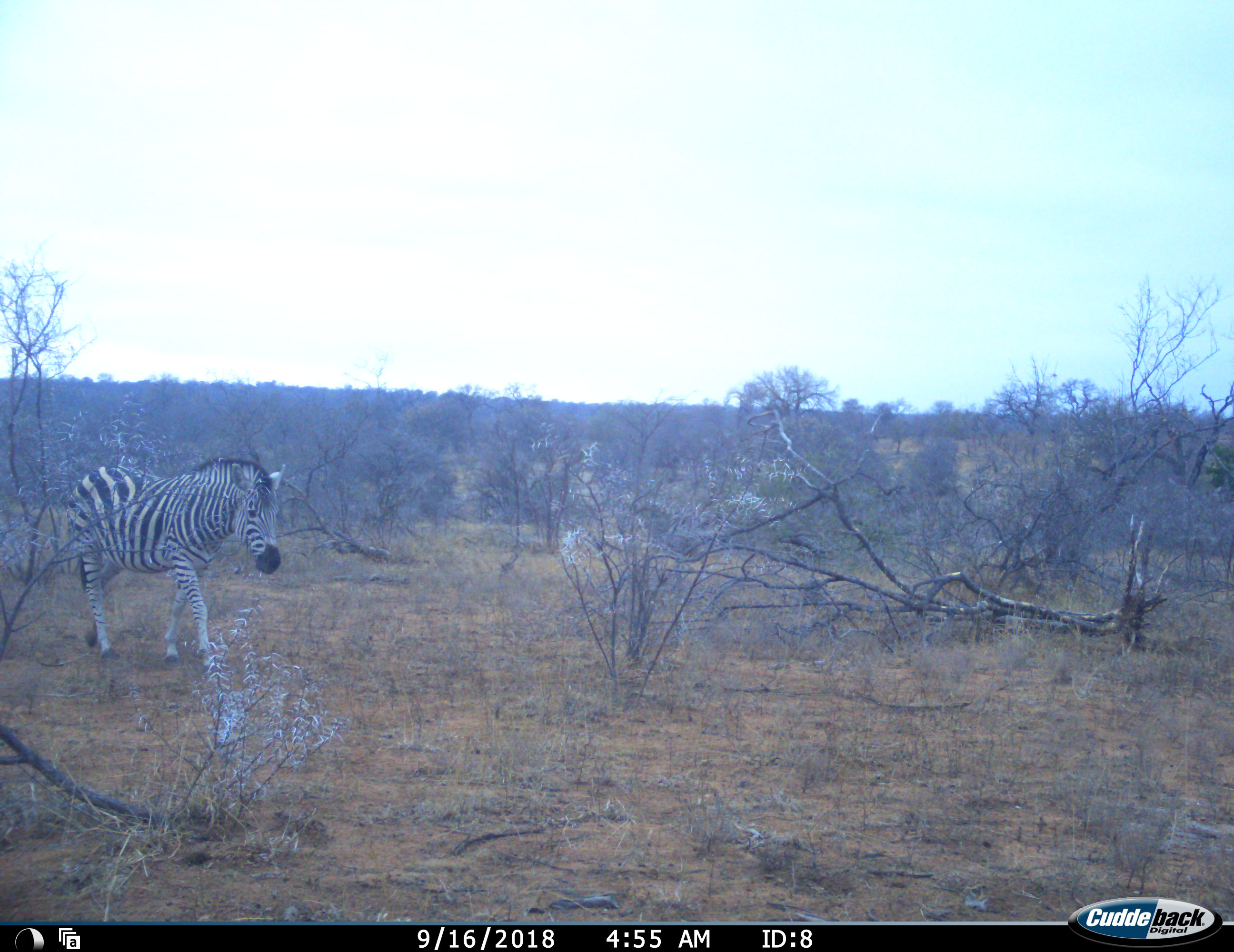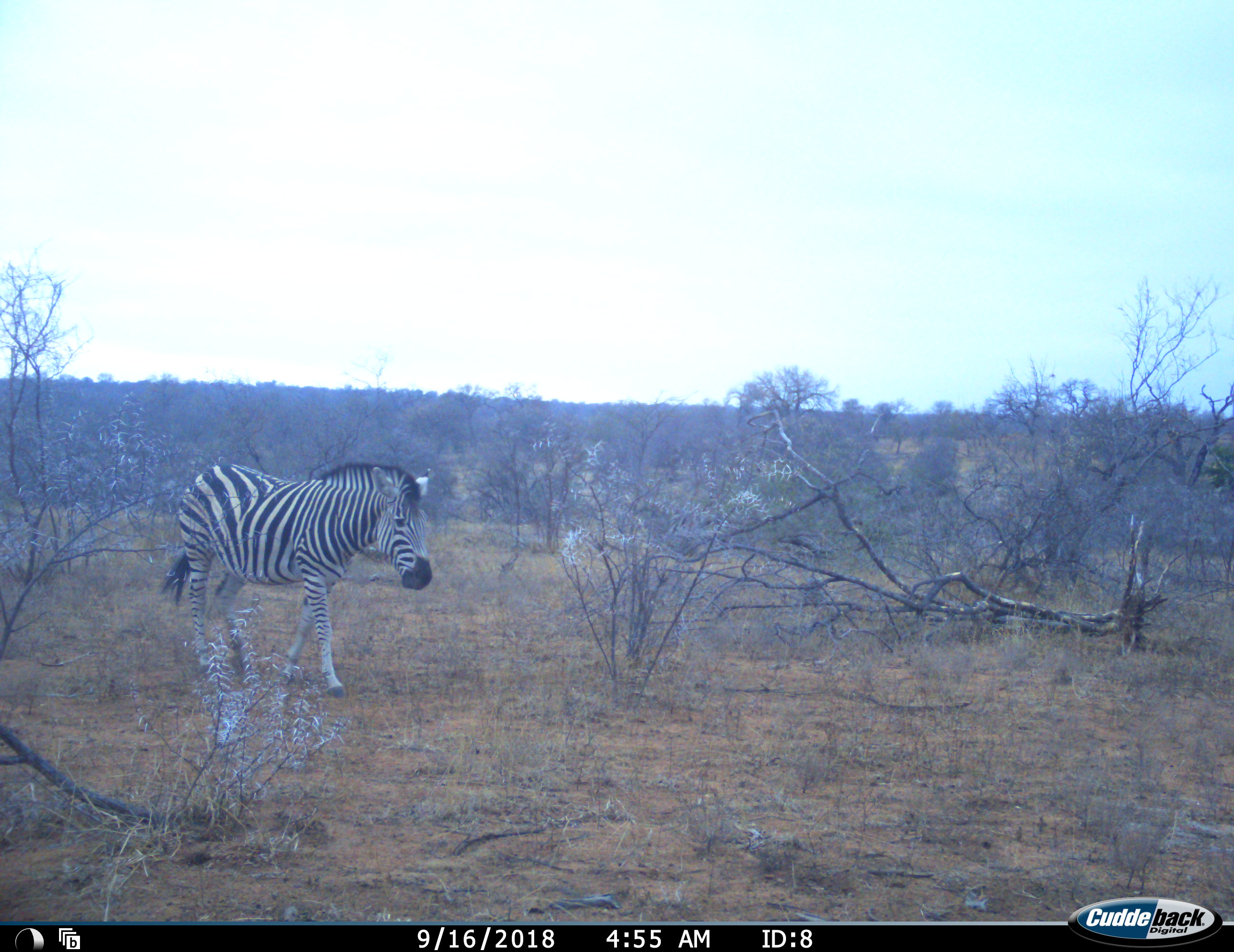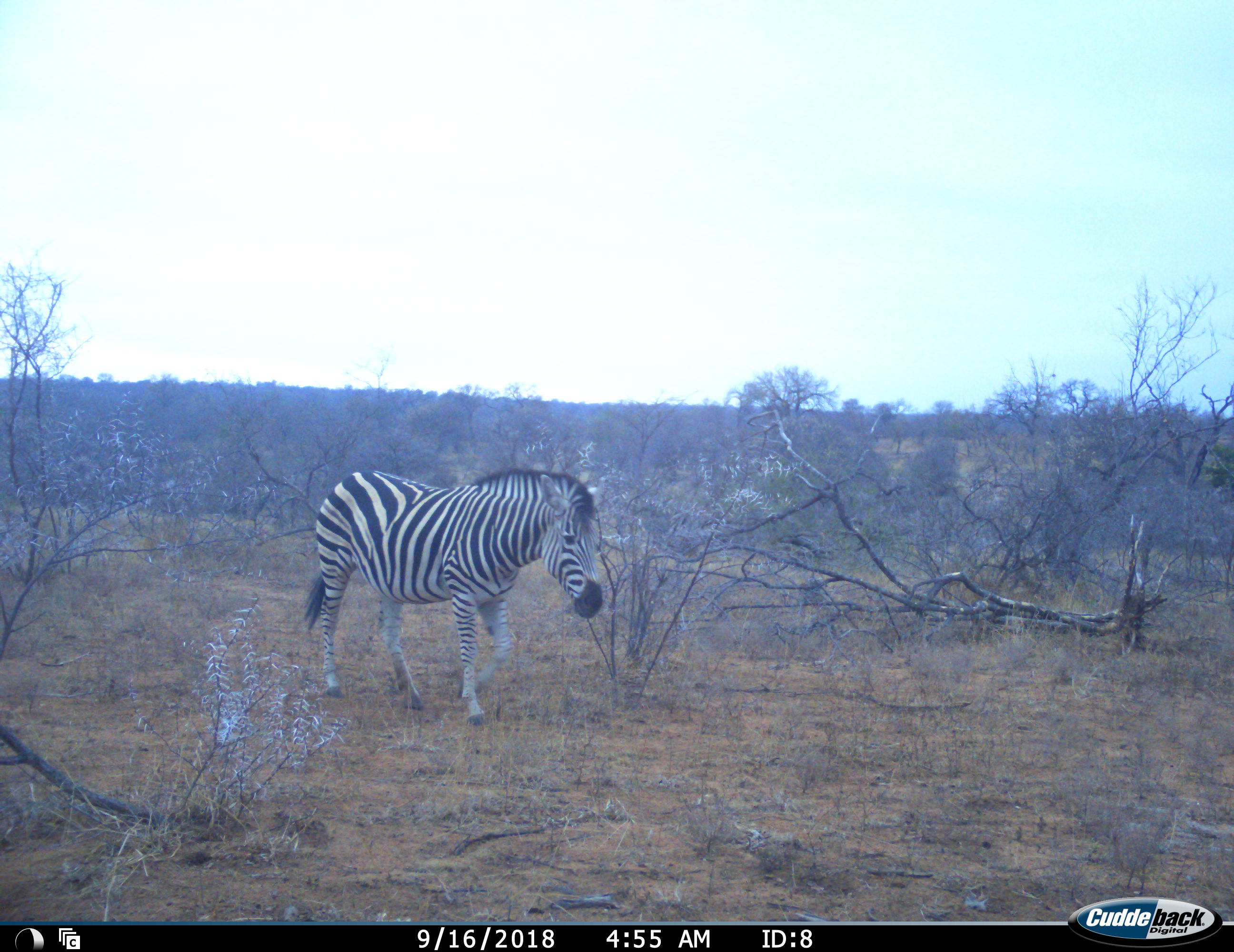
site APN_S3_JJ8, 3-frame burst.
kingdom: Animalia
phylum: Chordata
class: Mammalia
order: Perissodactyla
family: Equidae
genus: Equus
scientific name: Equus quagga burchellii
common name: burchell's zebra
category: zebraburchells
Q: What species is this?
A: Zebraburchells (burchell's zebra) (Equus quagga burchellii).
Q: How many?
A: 1.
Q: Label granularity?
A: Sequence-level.